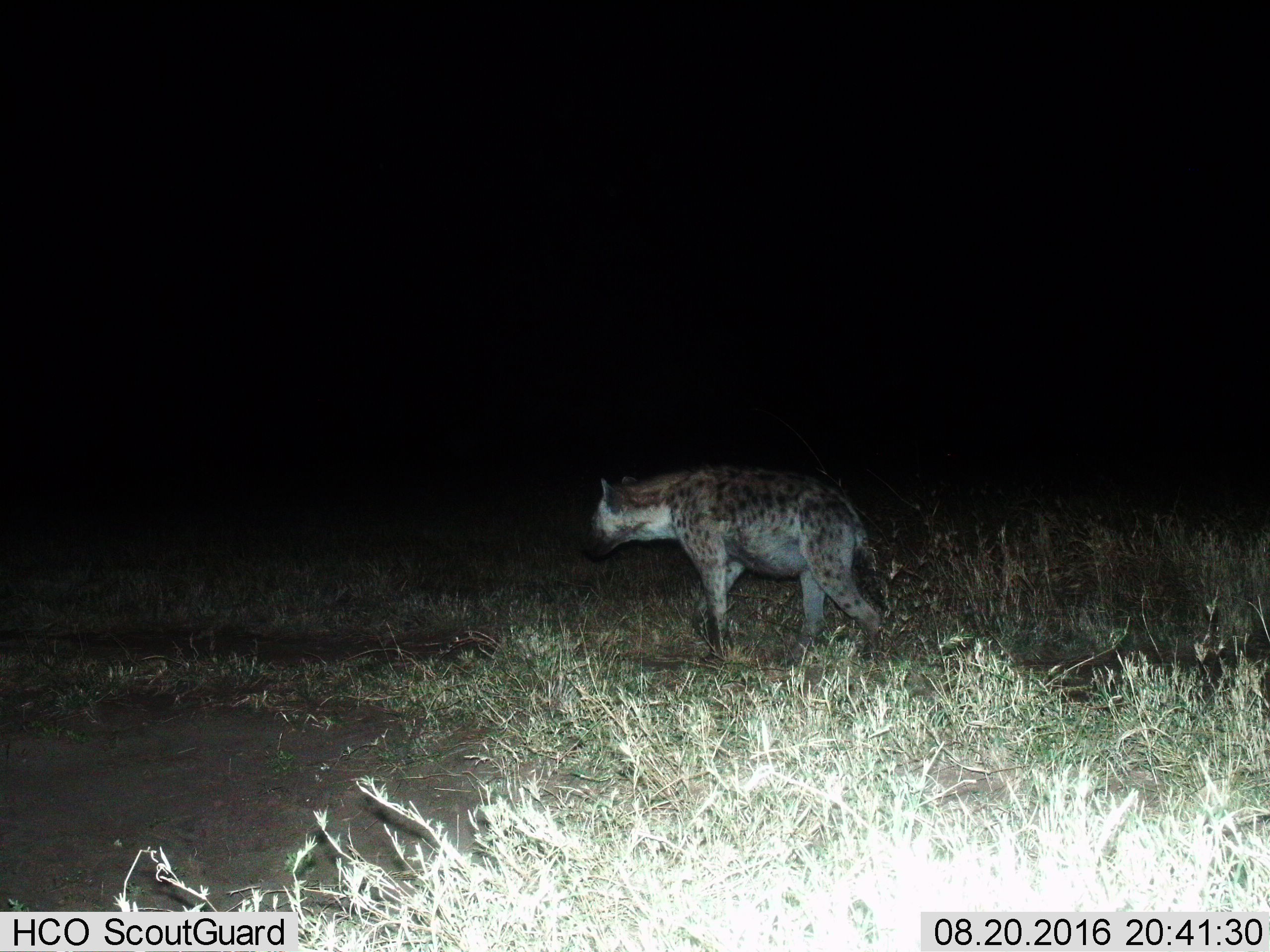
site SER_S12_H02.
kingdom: Animalia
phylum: Chordata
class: Mammalia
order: Carnivora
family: Hyaenidae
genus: Crocuta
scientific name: Crocuta crocuta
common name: spotted hyena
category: hyenaspotted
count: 1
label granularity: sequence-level